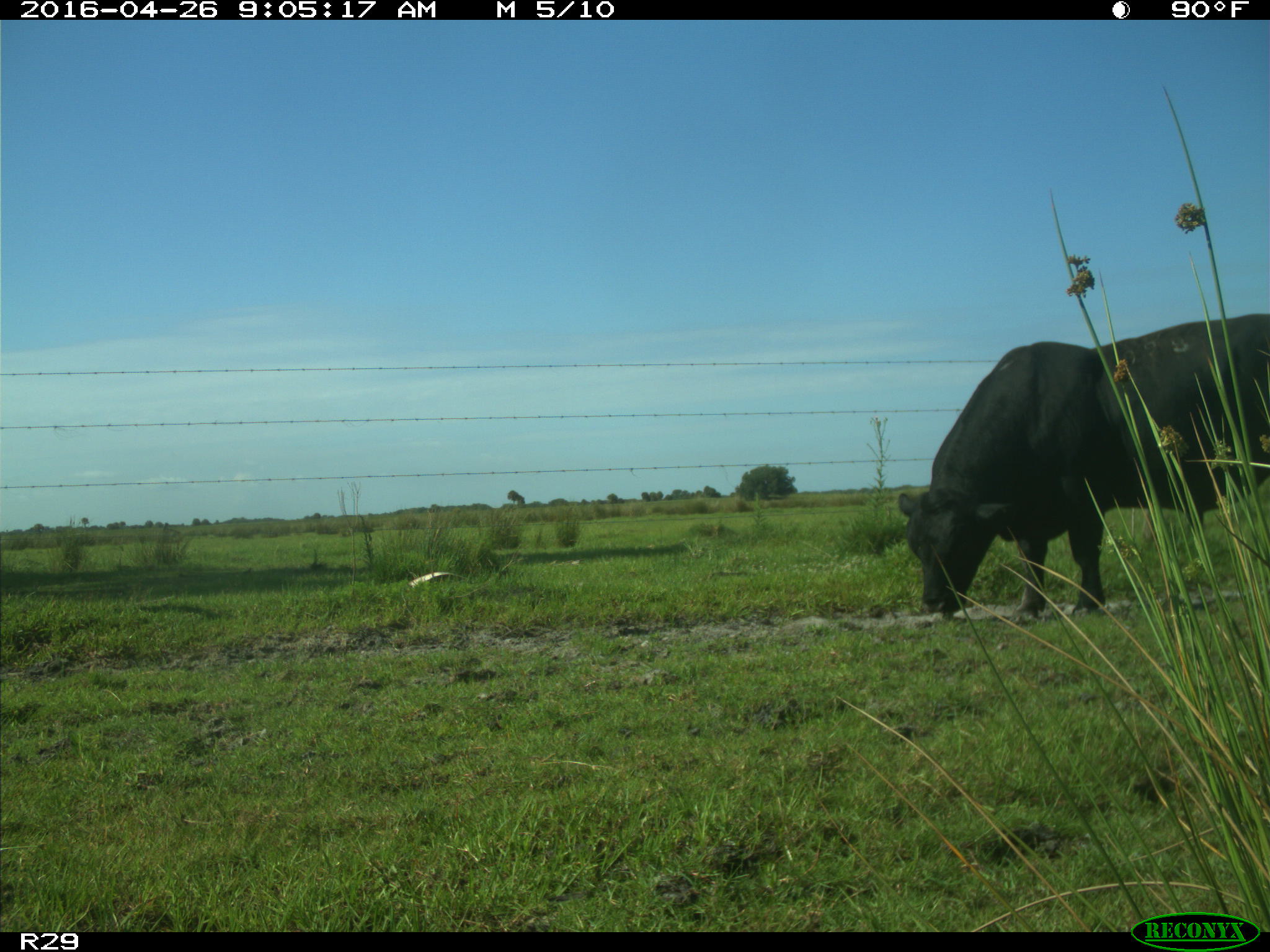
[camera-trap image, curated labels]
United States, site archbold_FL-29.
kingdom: Animalia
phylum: Chordata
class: Mammalia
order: Artiodactyla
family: Bovidae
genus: Bos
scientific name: Bos taurus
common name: domestic cow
Bos taurus (domestic cow).